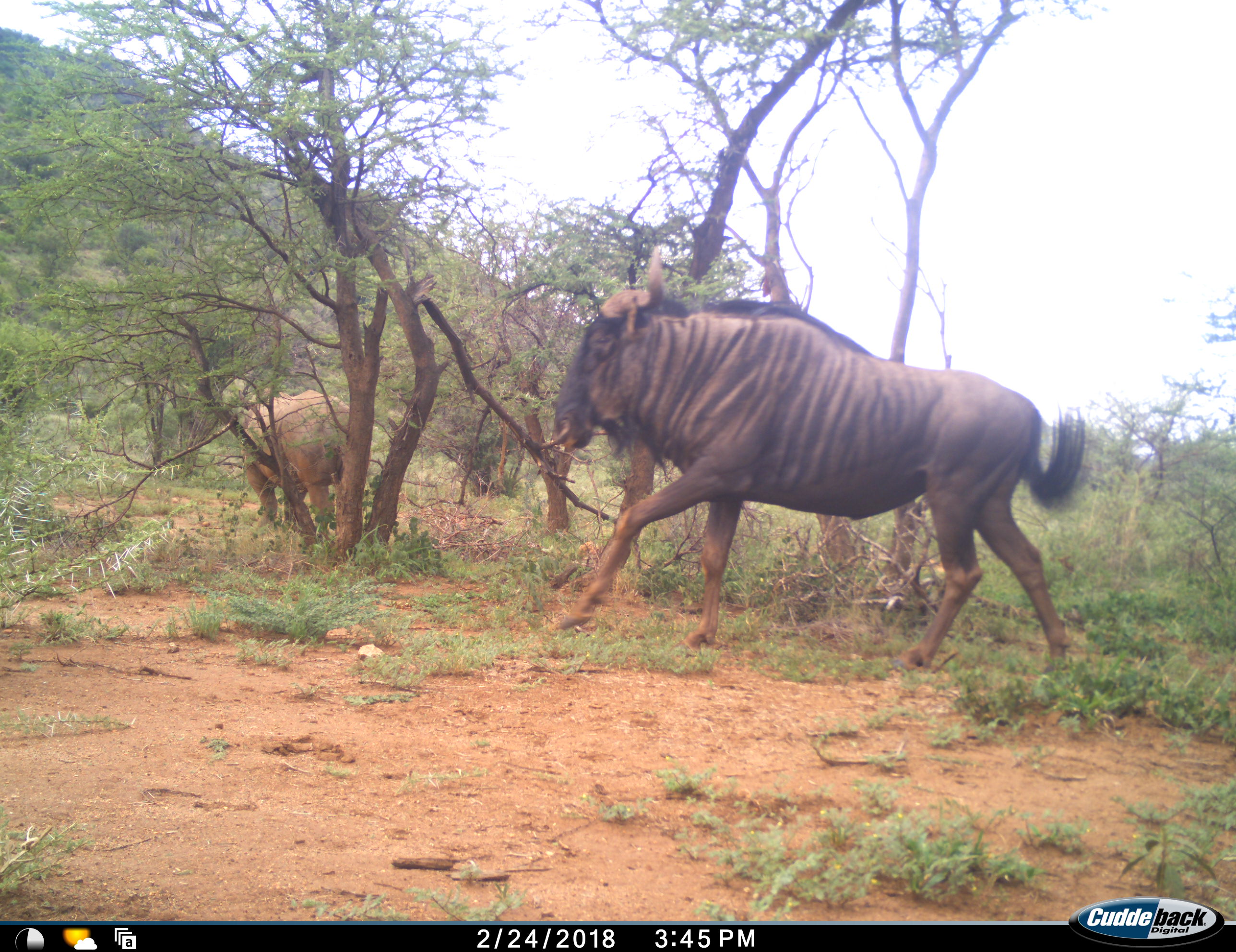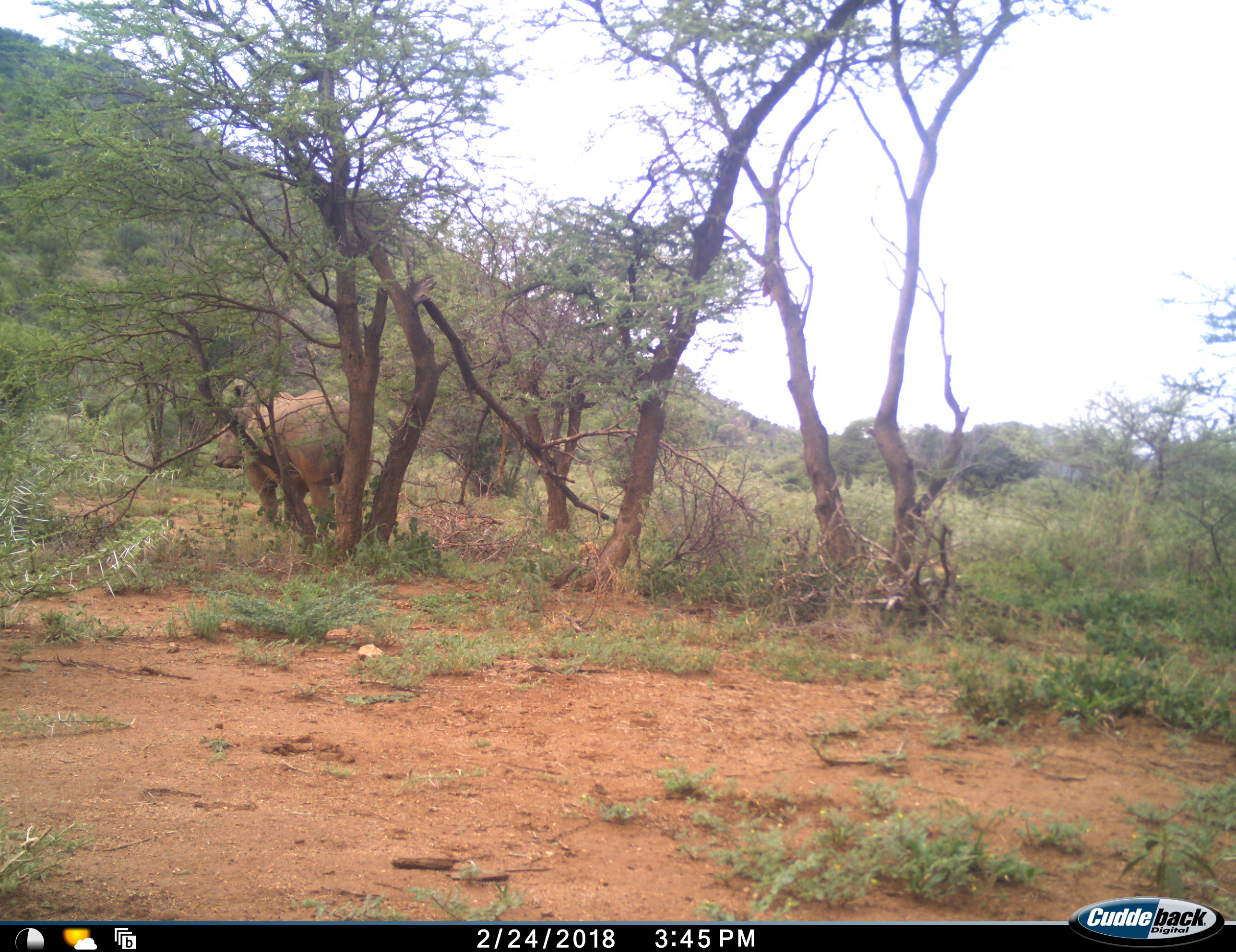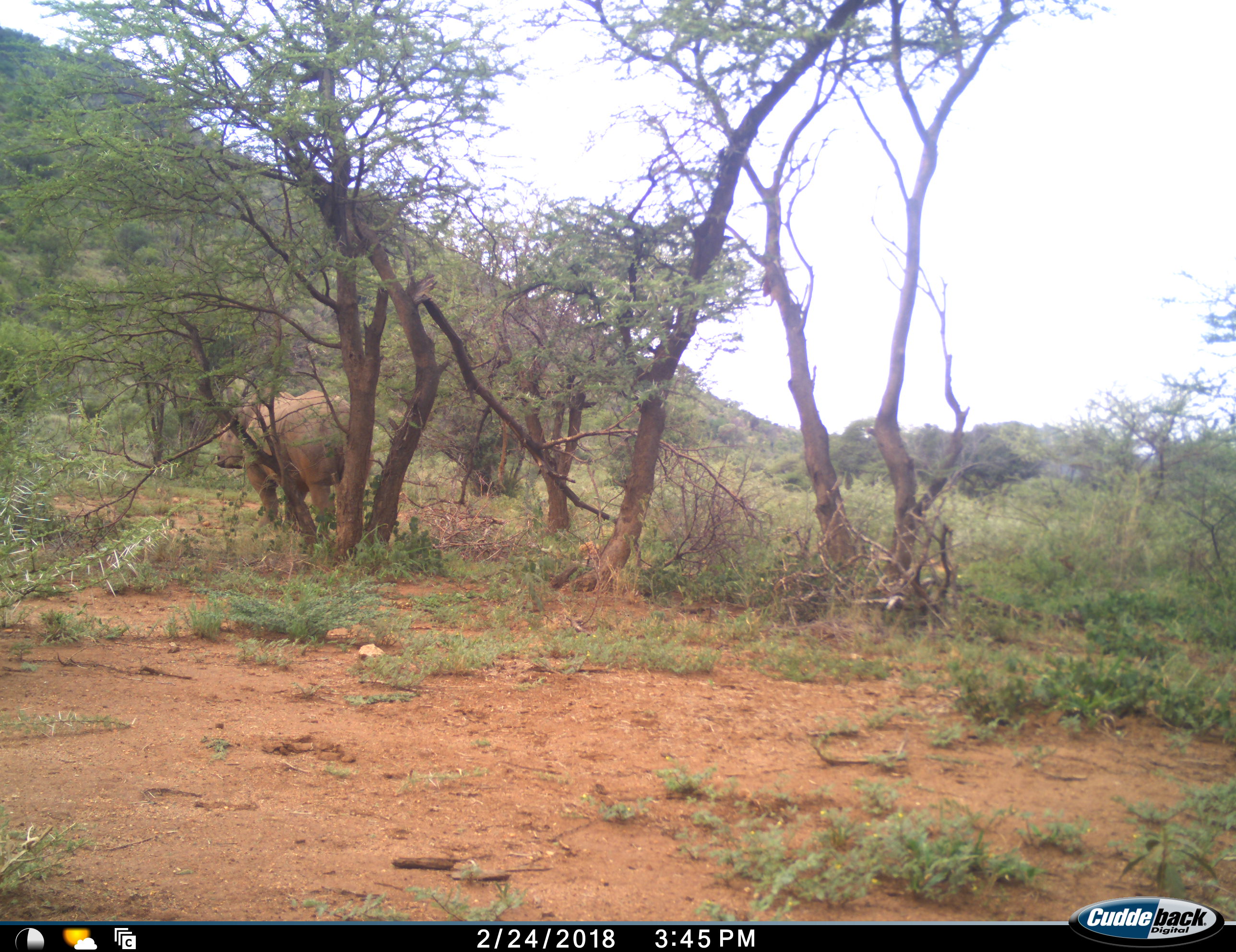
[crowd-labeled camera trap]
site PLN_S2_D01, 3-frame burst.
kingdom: Animalia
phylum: Chordata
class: Mammalia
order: Perissodactyla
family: Rhinocerotidae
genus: Ceratotherium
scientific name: Ceratotherium simum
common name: white rhinoceros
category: rhinoceroswhite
Rhinoceroswhite (white rhinoceros) (Ceratotherium simum), count 1. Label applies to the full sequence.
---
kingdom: Animalia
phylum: Chordata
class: Mammalia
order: Artiodactyla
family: Bovidae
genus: Connochaetes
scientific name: Connochaetes taurinus taurinus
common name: blue wildebeest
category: wildebeestblue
Wildebeestblue (blue wildebeest) (Connochaetes taurinus taurinus), count 1. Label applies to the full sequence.